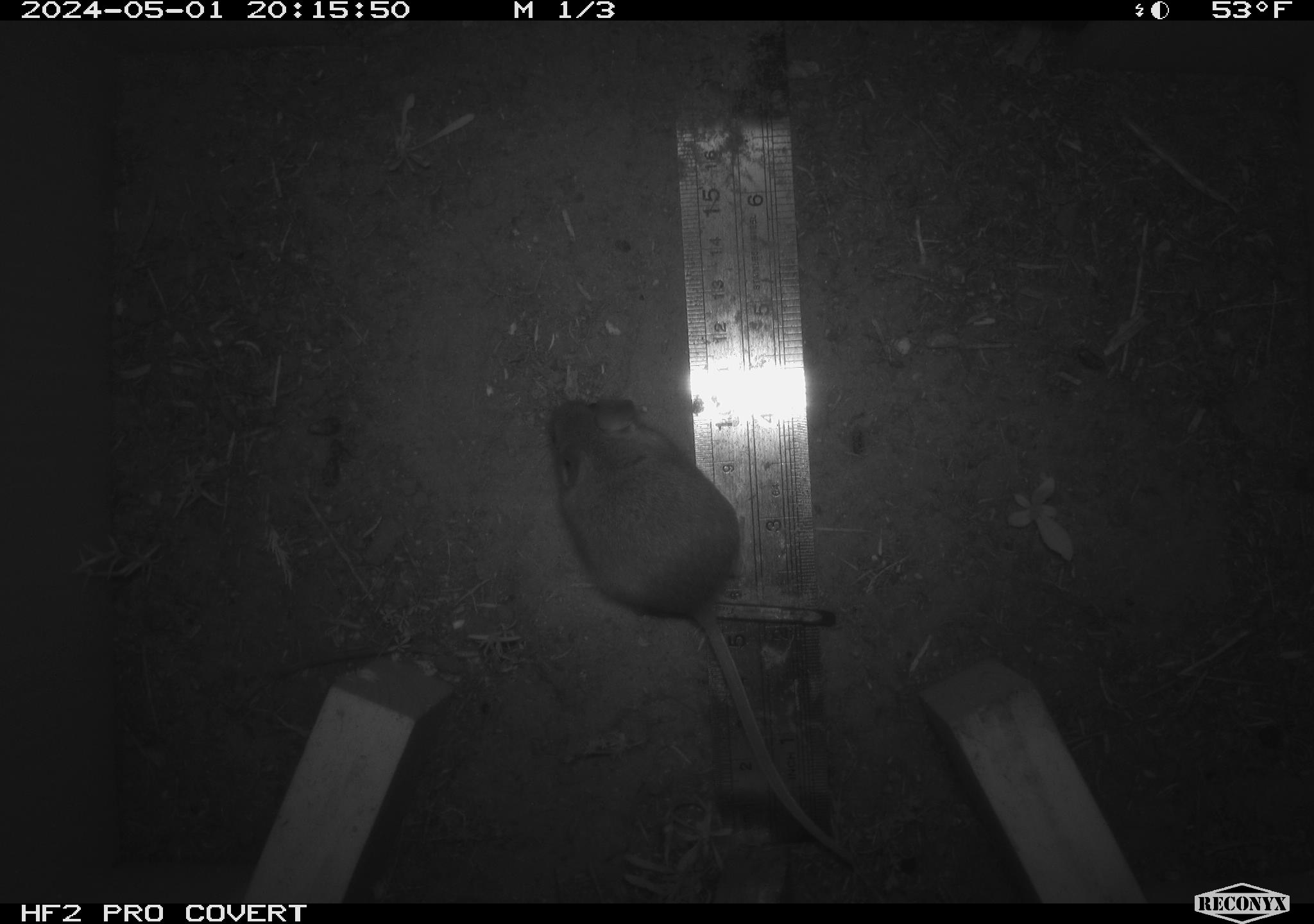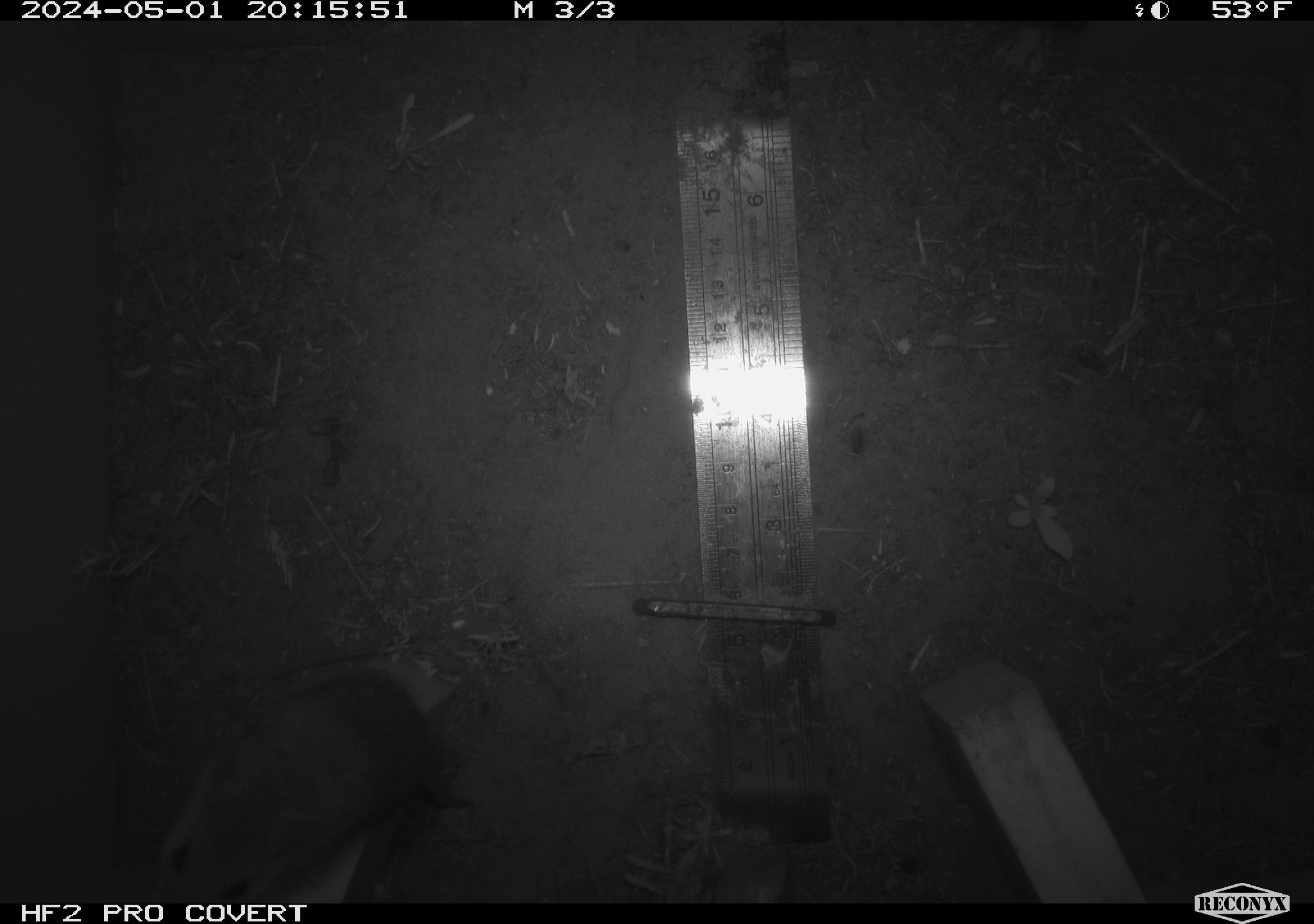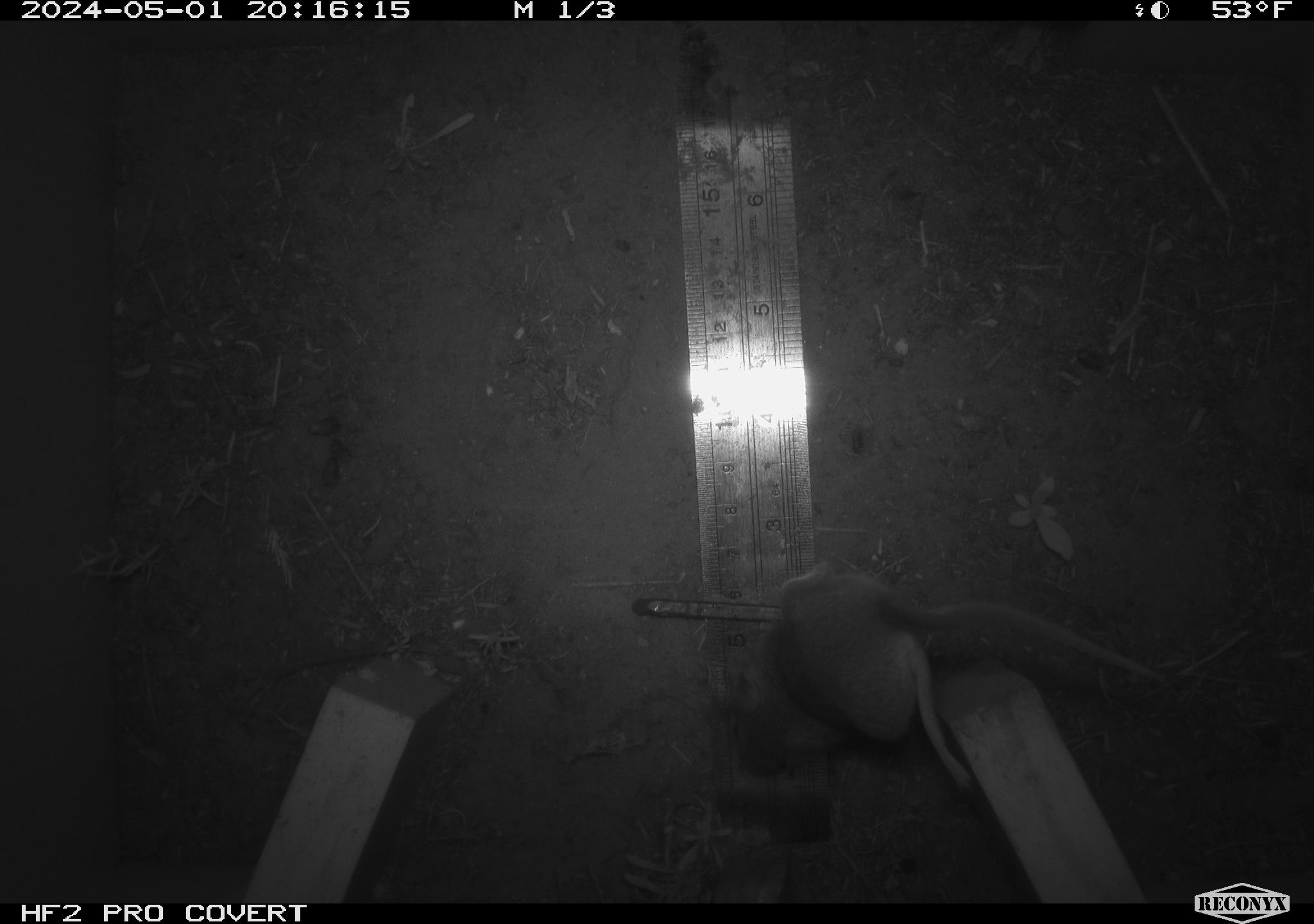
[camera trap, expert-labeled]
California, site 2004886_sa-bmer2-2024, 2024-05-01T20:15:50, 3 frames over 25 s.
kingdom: Animalia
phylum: Chordata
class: Mammalia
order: Rodentia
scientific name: Rodentia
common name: mouse species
Mouse species (Rodentia).